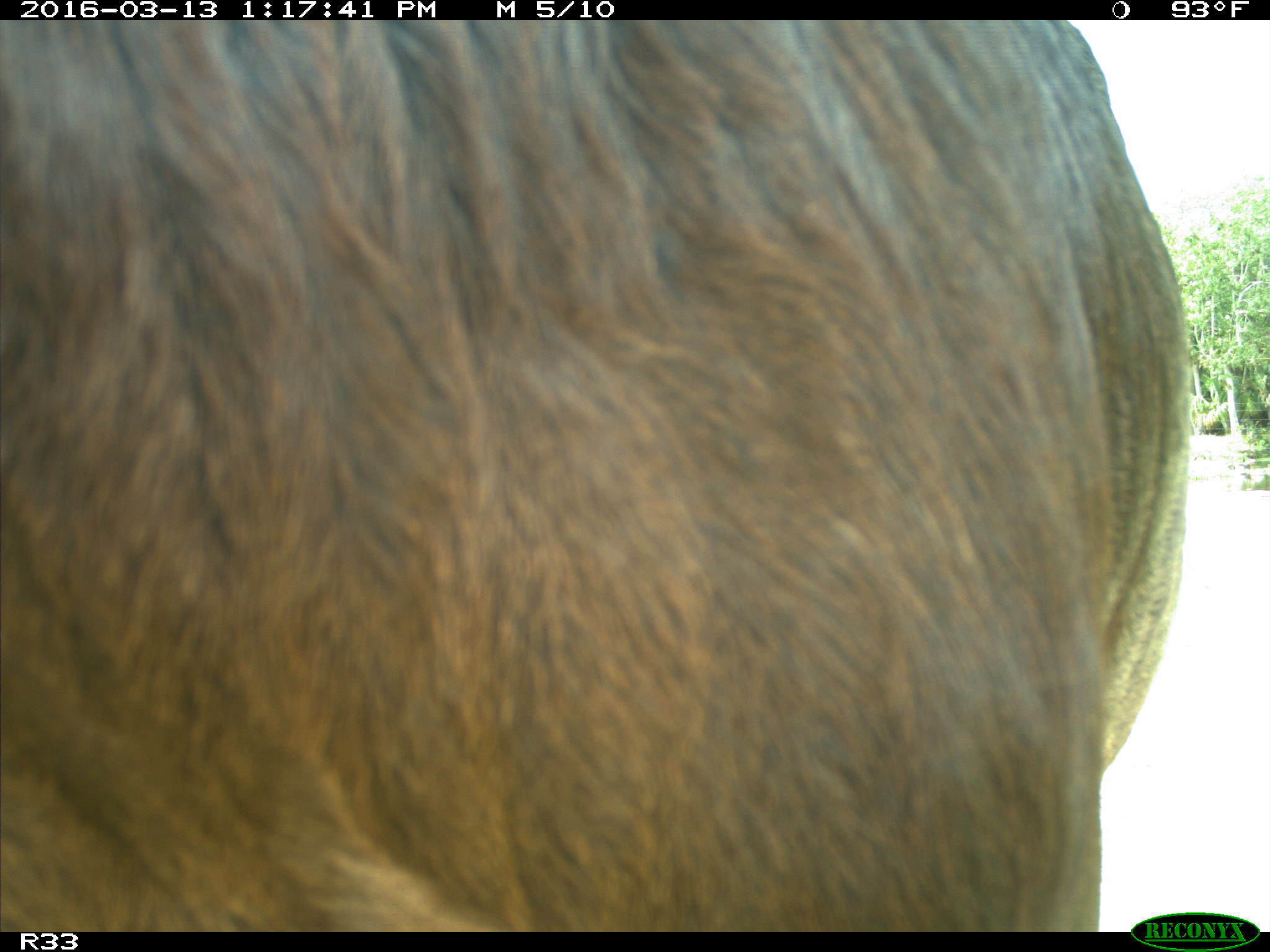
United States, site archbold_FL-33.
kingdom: Animalia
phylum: Chordata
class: Mammalia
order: Artiodactyla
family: Bovidae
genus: Bos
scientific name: Bos taurus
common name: domestic cow